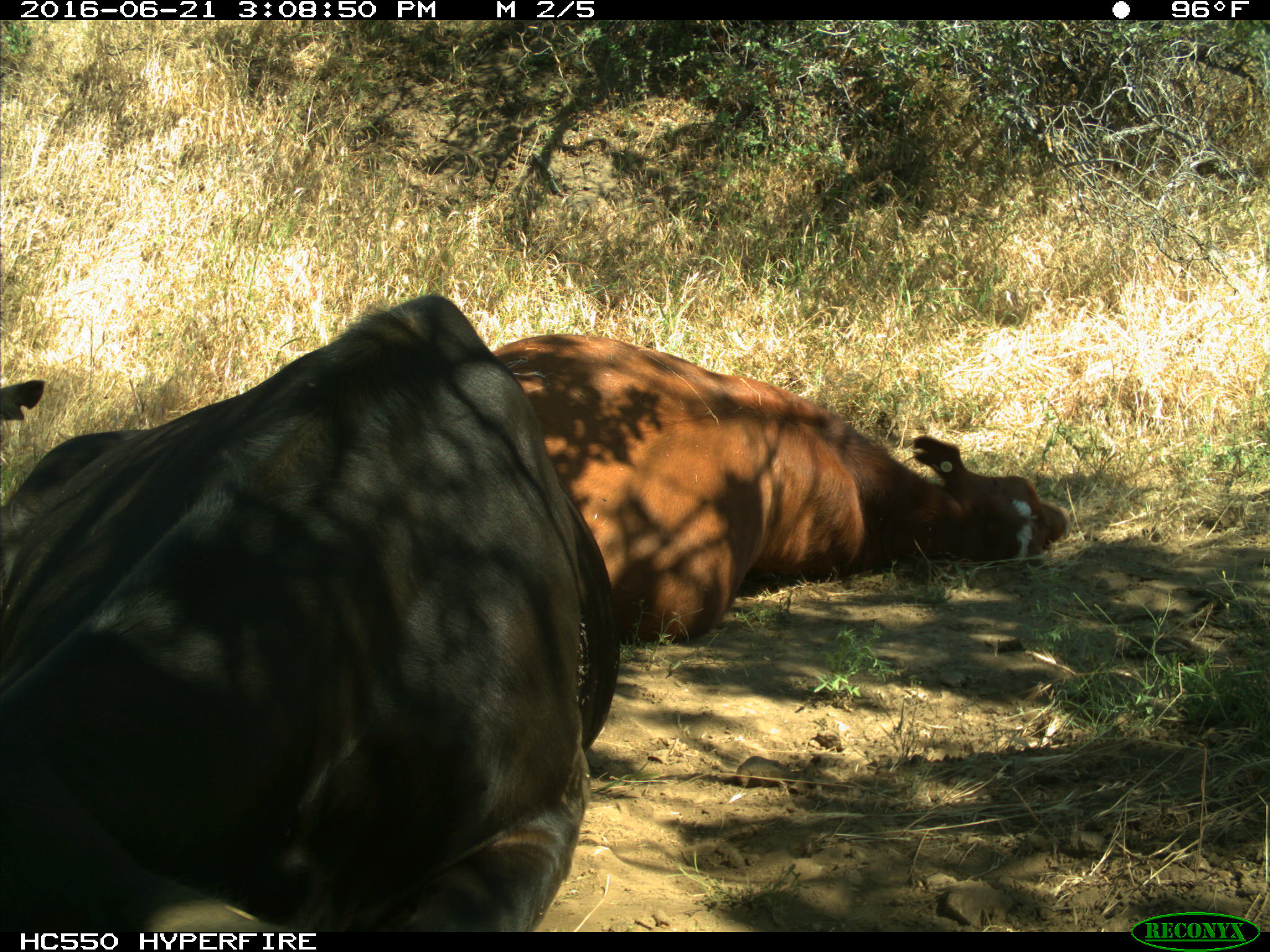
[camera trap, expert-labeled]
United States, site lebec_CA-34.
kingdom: Animalia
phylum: Chordata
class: Mammalia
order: Artiodactyla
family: Bovidae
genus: Bos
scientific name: Bos taurus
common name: domestic cow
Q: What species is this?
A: Bos taurus (domestic cow).